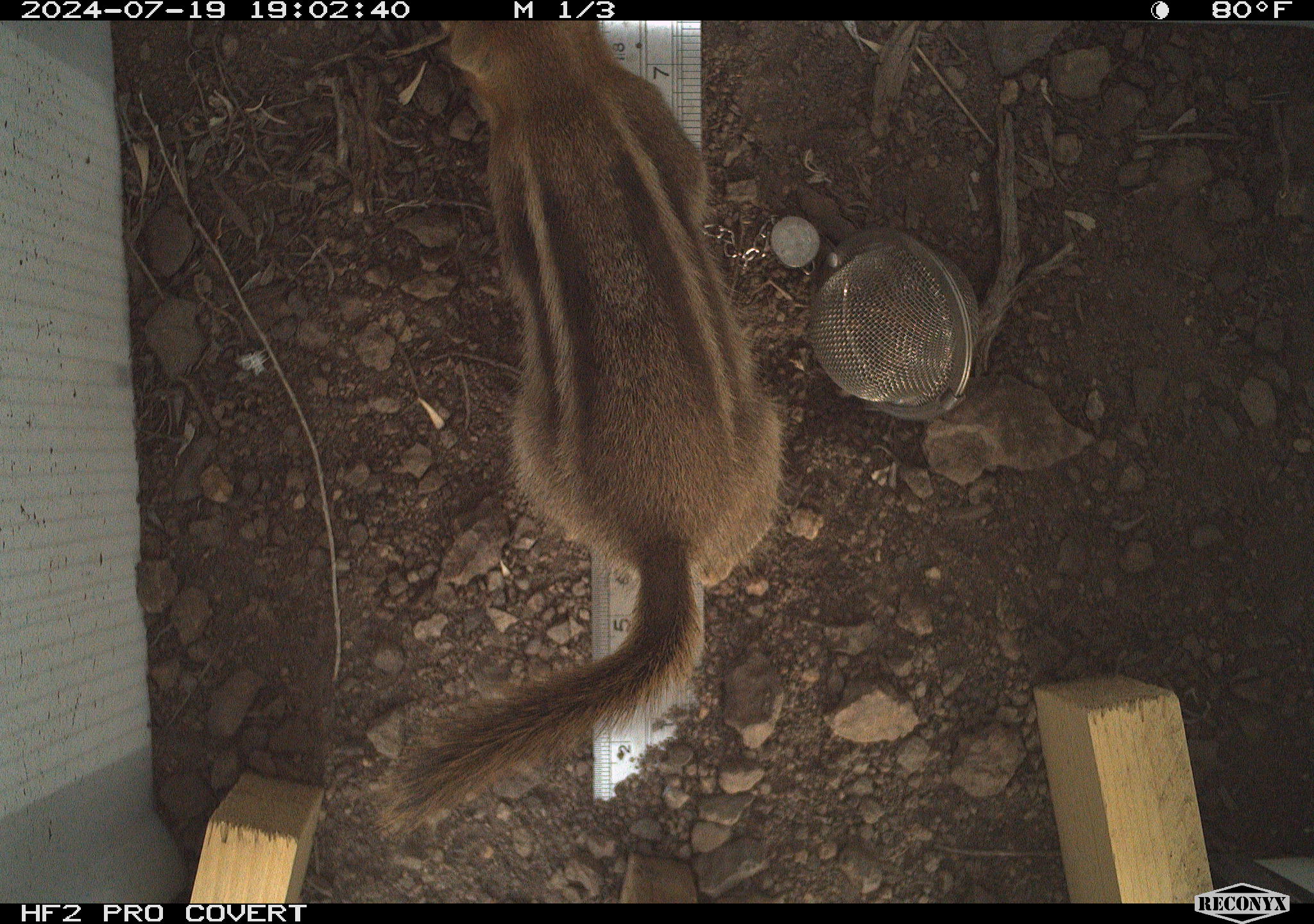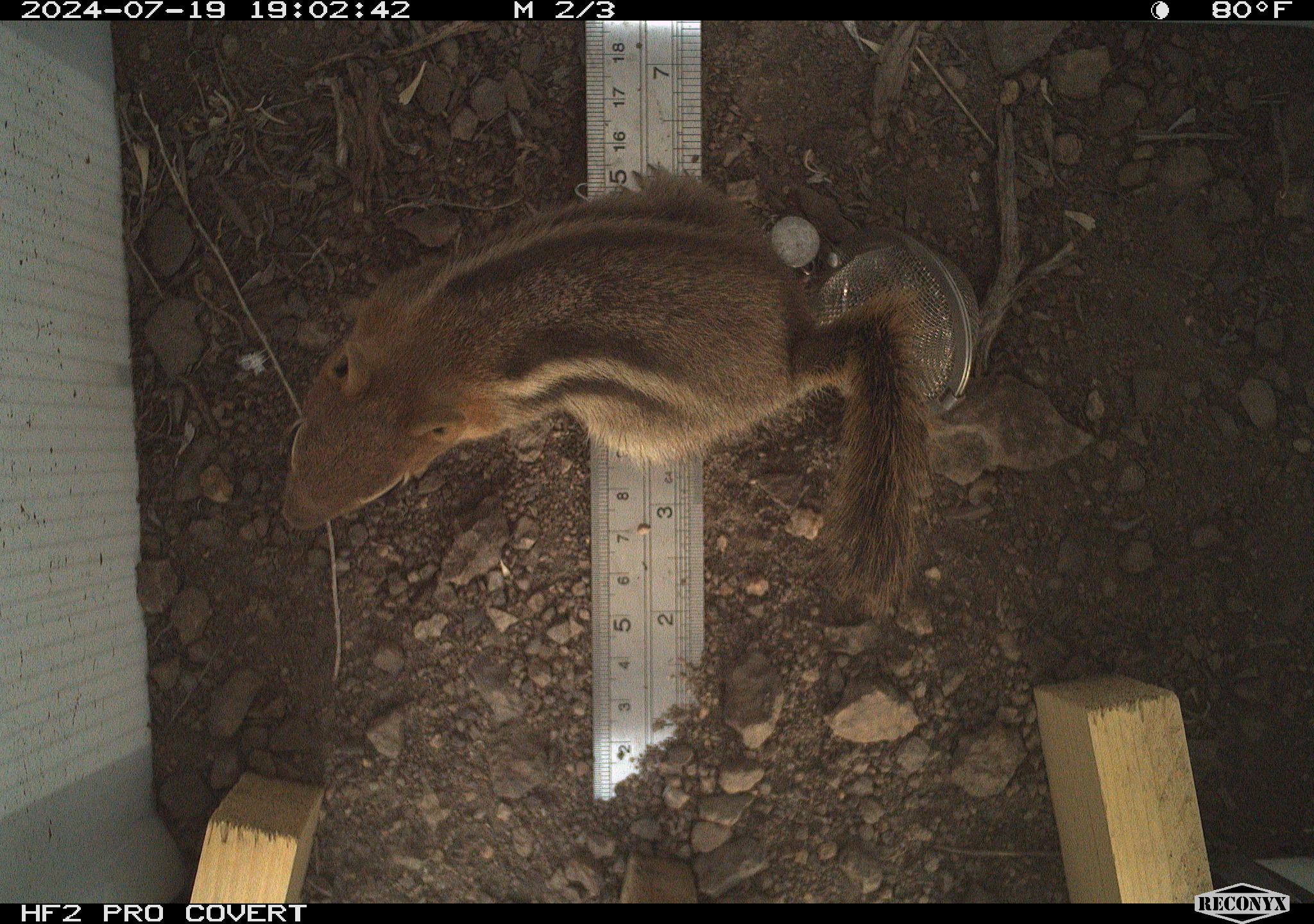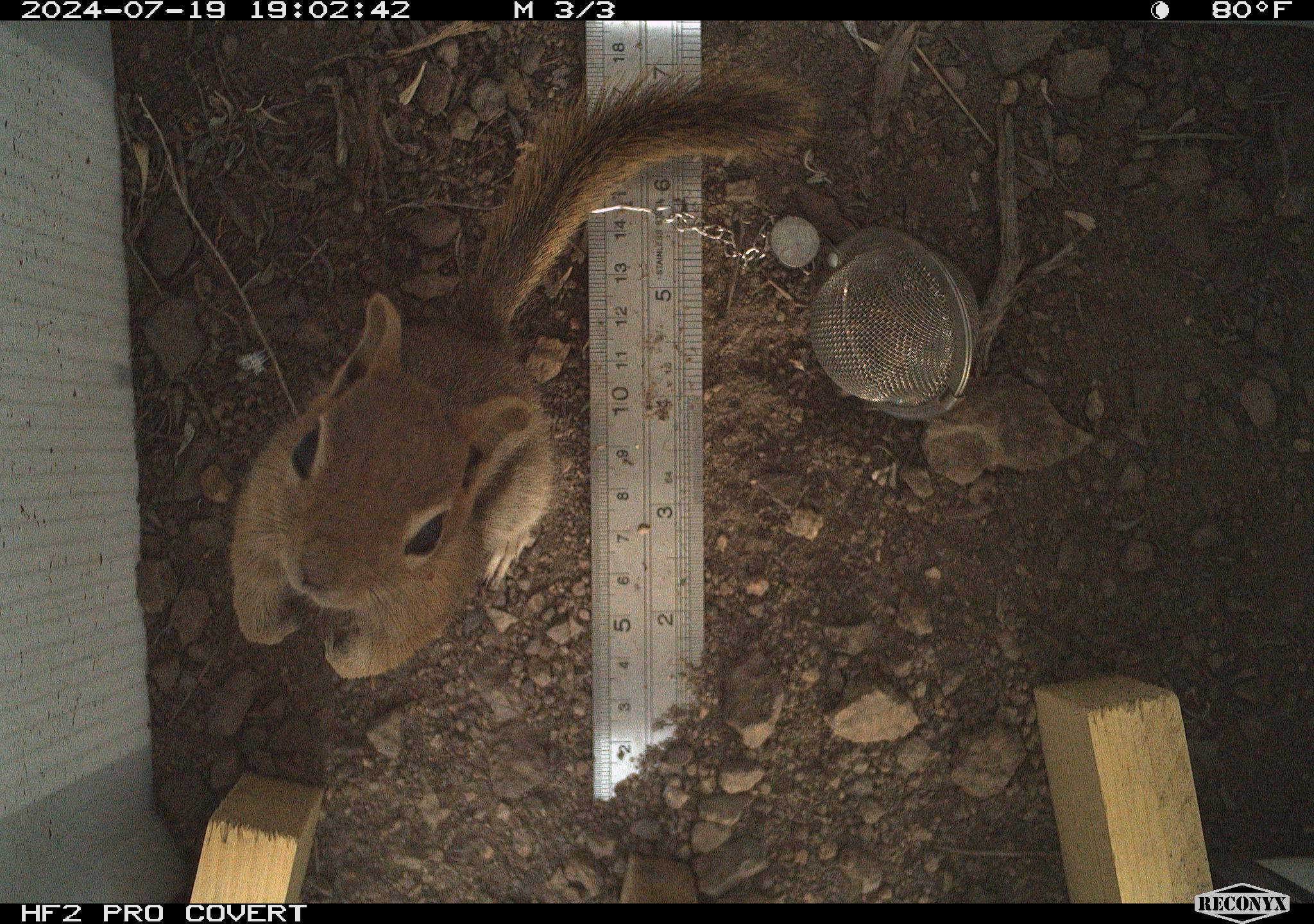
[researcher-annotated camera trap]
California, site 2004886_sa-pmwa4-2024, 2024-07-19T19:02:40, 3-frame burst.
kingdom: Animalia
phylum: Chordata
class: Mammalia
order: Rodentia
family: Sciuridae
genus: Callospermophilus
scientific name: Callospermophilus lateralis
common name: golden mantled ground squirrel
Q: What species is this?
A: Golden mantled ground squirrel (Callospermophilus lateralis).